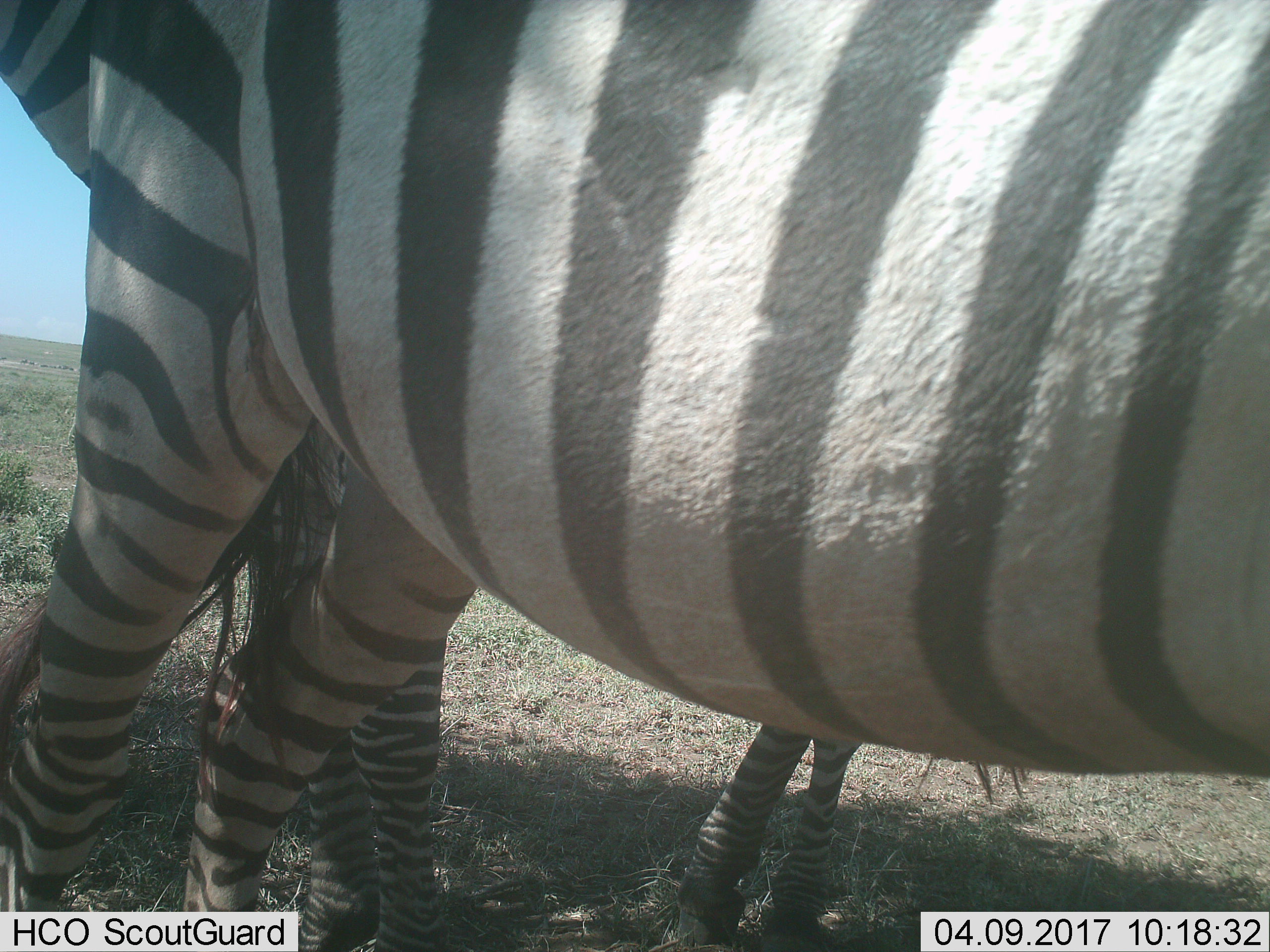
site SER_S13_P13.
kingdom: Animalia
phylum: Chordata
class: Mammalia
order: Perissodactyla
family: Equidae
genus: Equus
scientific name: Equus quagga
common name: plains zebra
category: zebraplains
Zebraplains (plains zebra) (Equus quagga), count 2. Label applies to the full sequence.